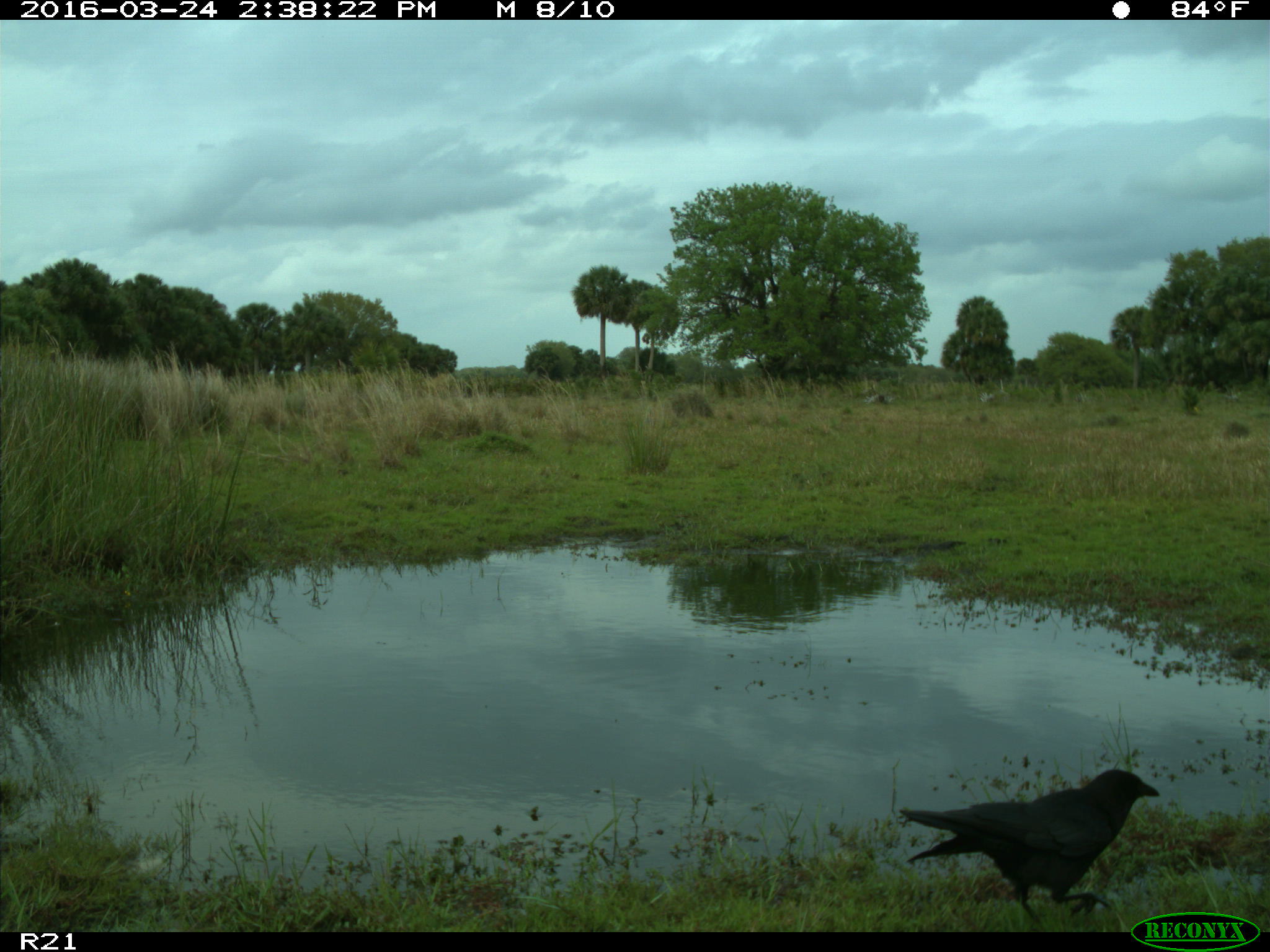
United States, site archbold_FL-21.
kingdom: Animalia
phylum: Chordata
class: Aves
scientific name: Aves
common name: birds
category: unidentified bird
Unidentified bird (birds) (Aves).